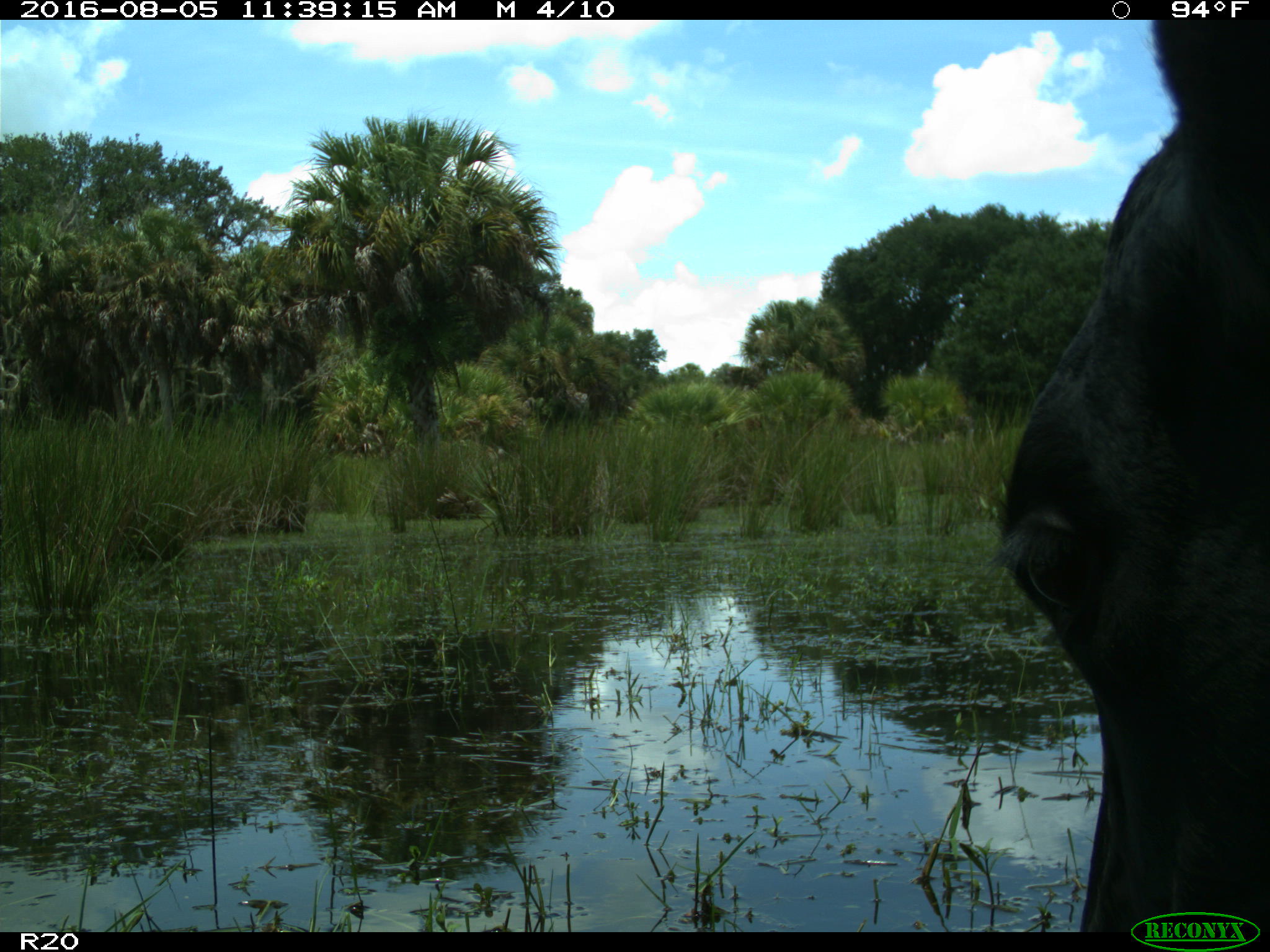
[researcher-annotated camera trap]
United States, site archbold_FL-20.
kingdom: Animalia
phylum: Chordata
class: Mammalia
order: Artiodactyla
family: Bovidae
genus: Bos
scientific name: Bos taurus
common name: domestic cow